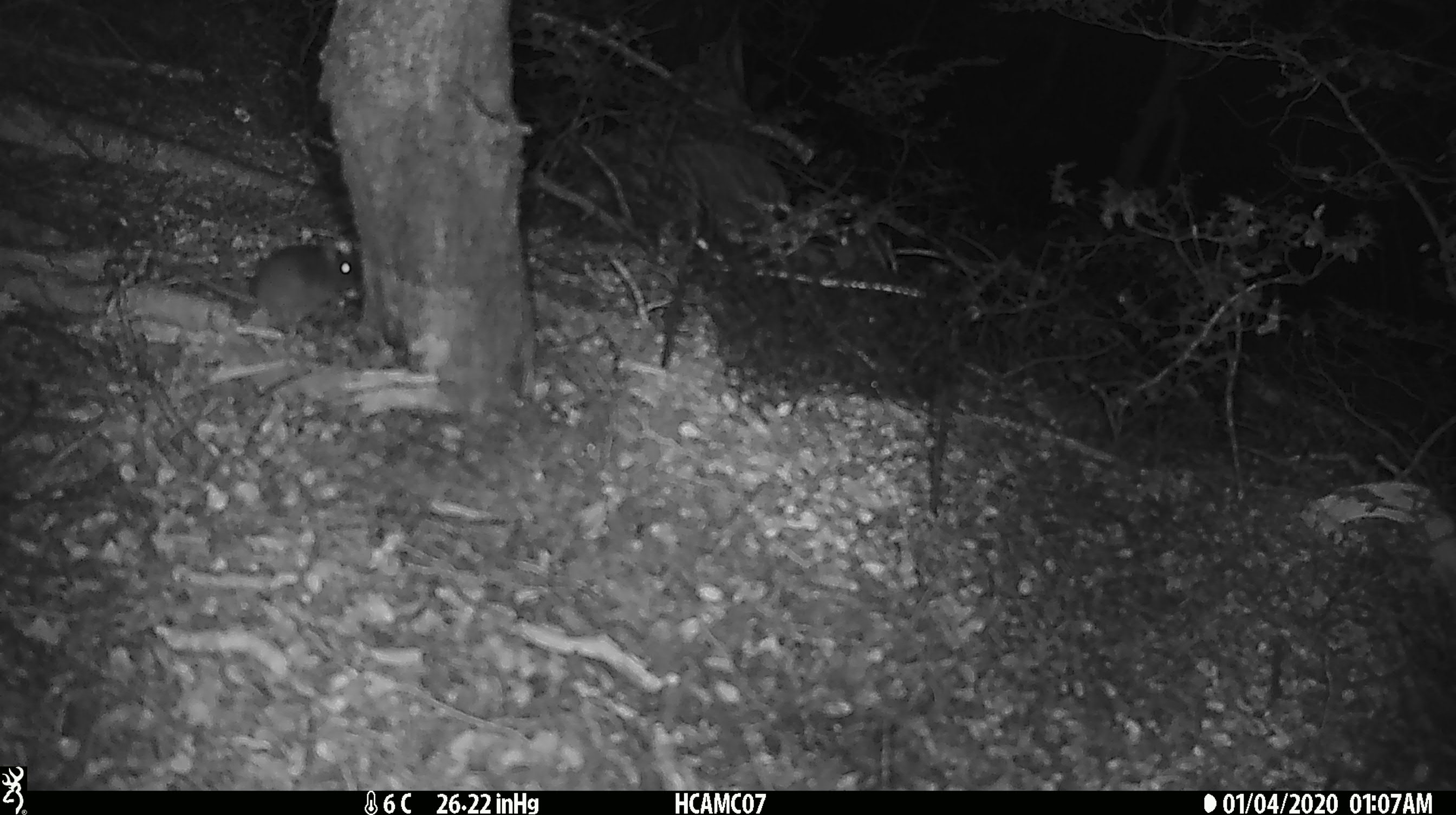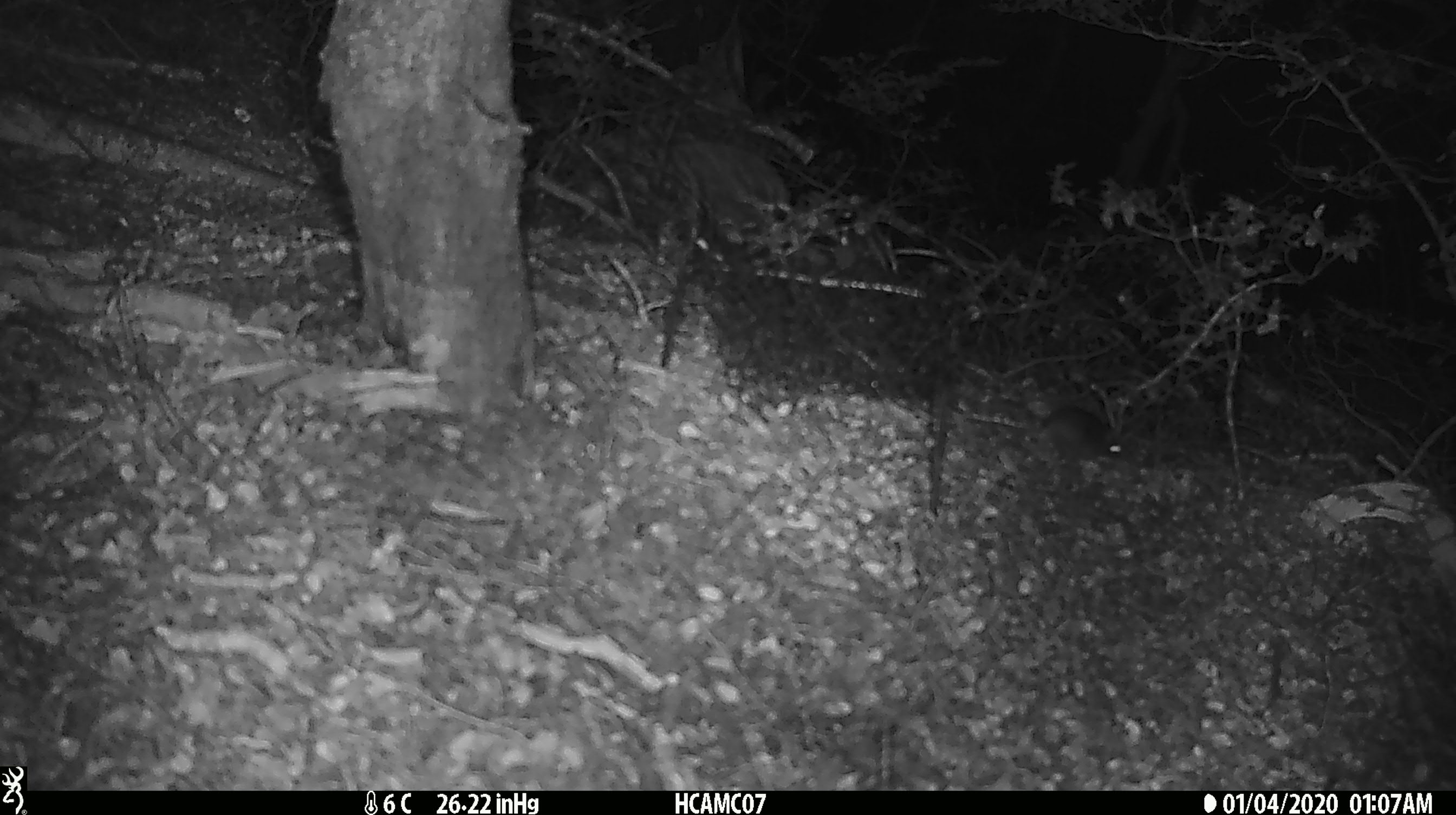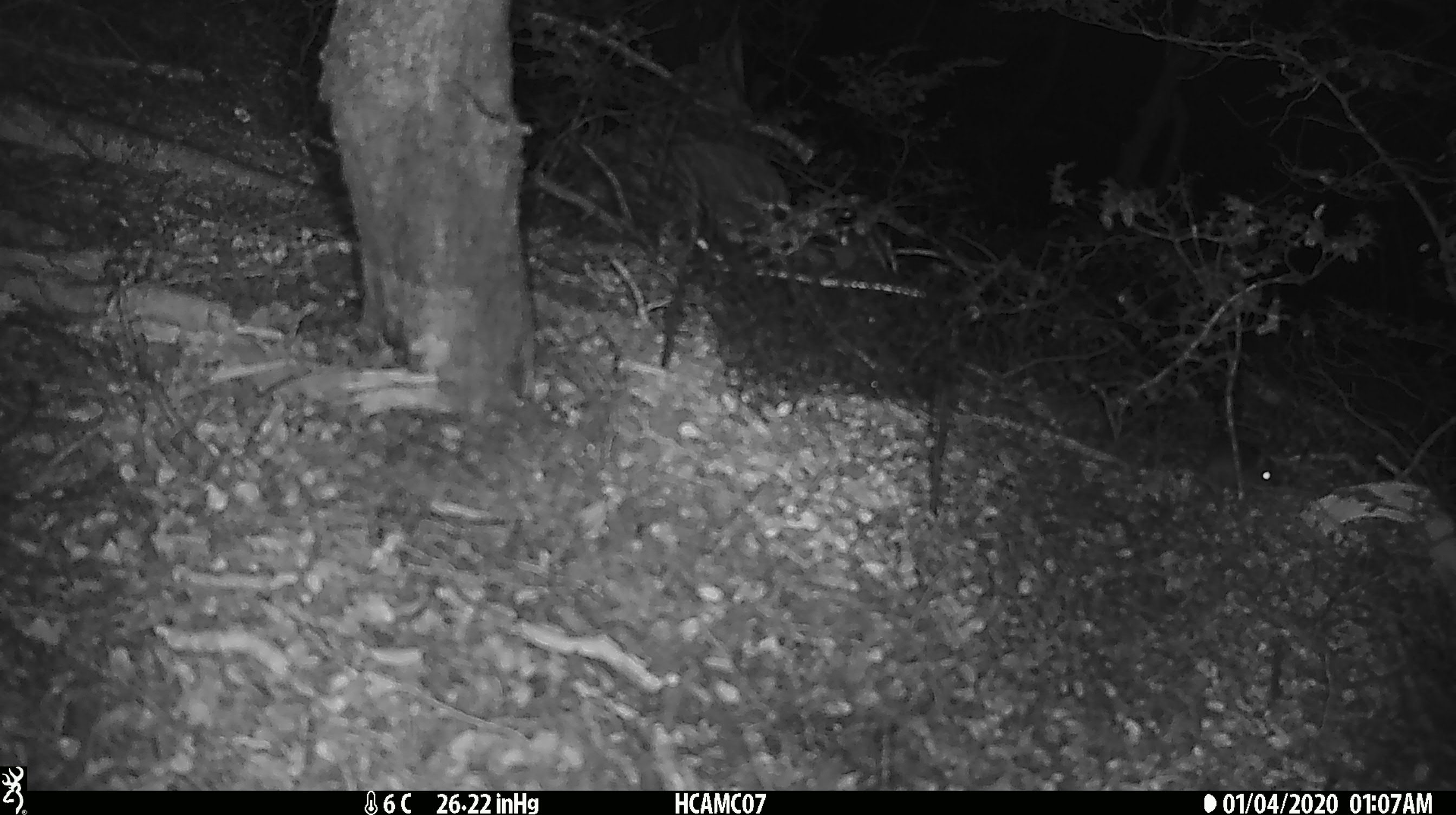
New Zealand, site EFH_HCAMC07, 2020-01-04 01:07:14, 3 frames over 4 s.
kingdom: Animalia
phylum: Chordata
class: Mammalia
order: Rodentia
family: Muridae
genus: Mus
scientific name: Mus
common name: mouse